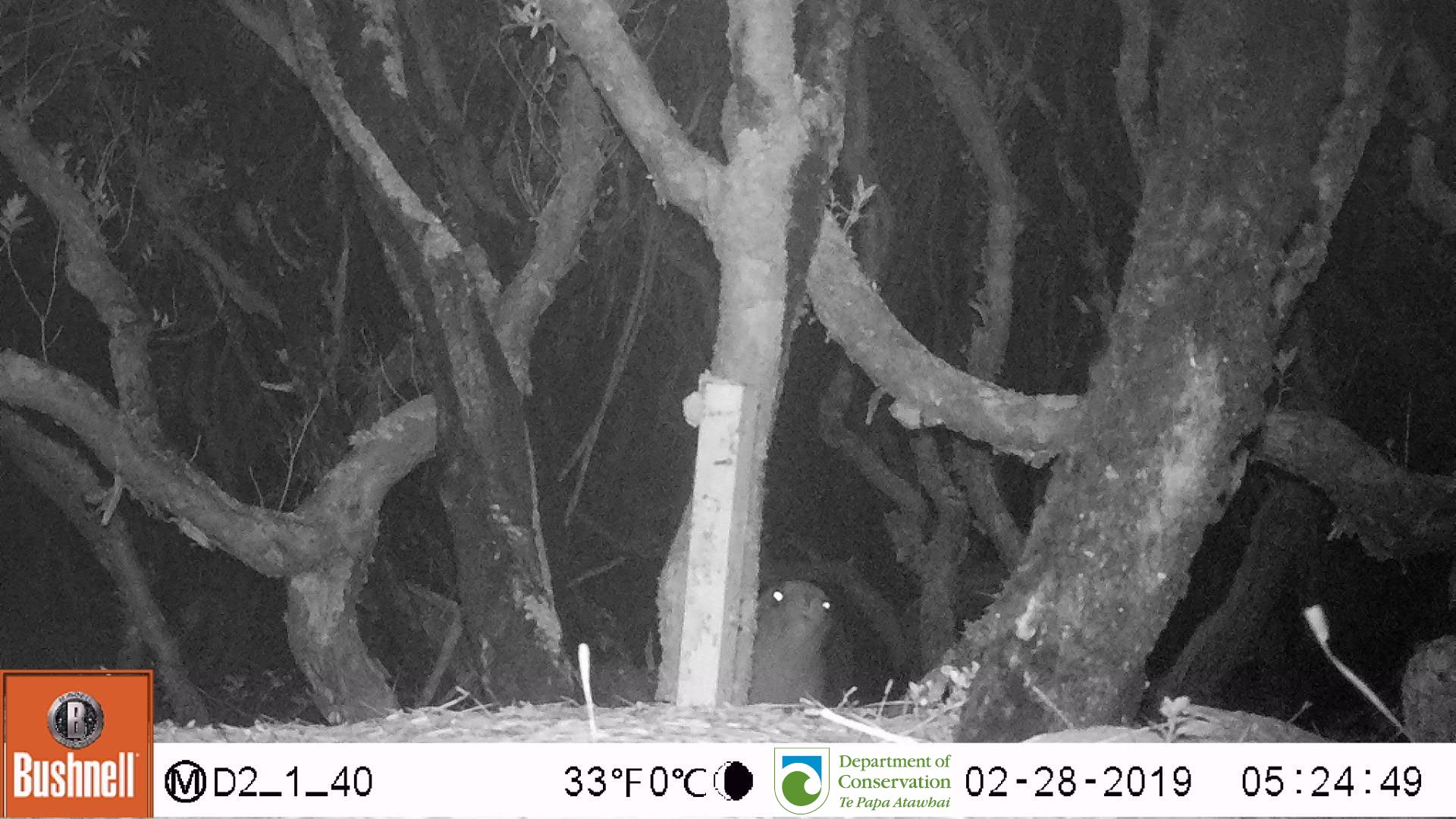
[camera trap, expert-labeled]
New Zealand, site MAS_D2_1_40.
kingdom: Animalia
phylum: Chordata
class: Mammalia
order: Carnivora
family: Otariidae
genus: Phocarctos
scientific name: Phocarctos hookeri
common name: new zealand sea lion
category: sealion